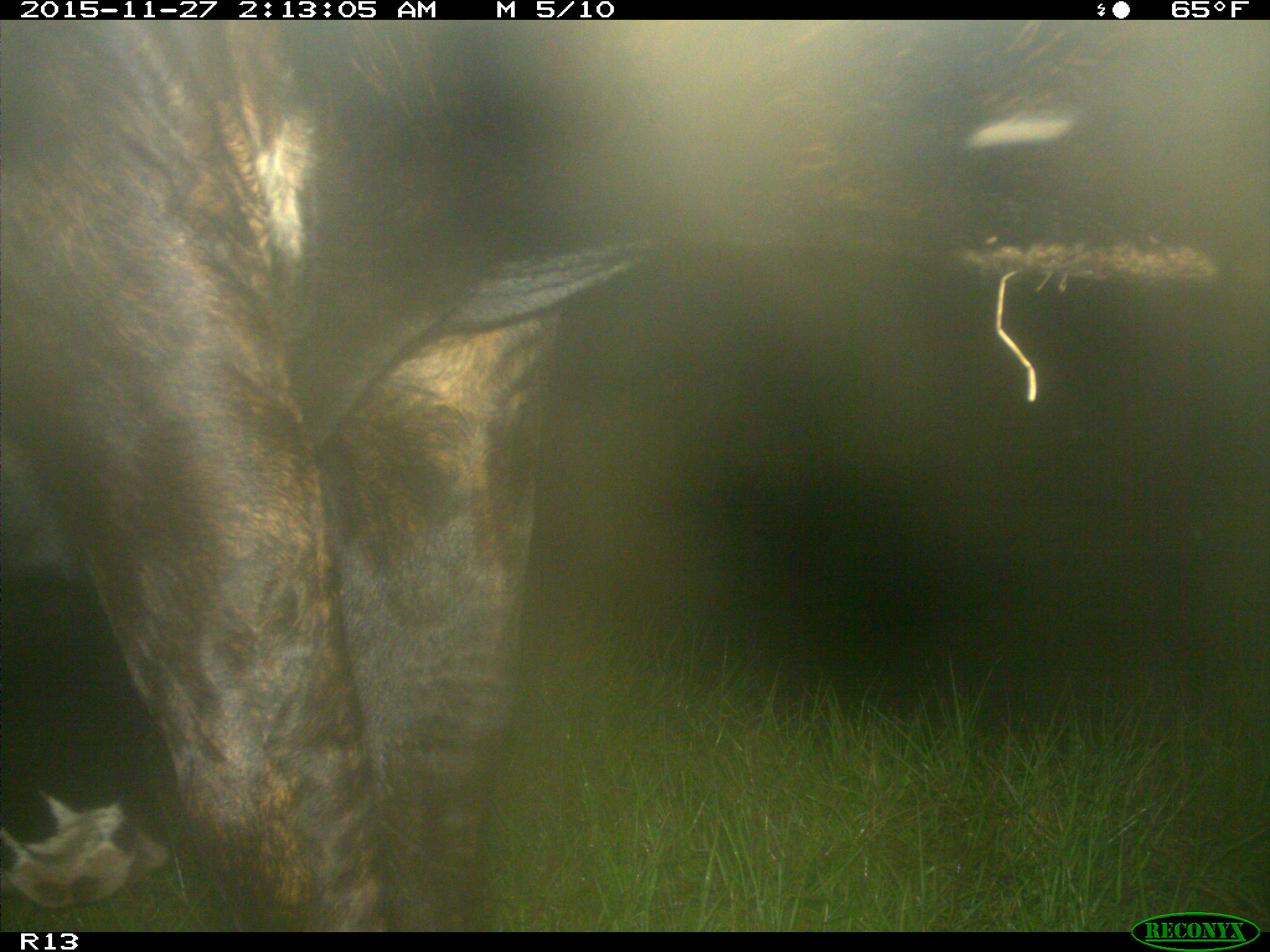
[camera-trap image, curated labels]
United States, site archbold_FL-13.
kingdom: Animalia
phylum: Chordata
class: Mammalia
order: Artiodactyla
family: Bovidae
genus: Bos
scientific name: Bos taurus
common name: domestic cow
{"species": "Bos taurus (domestic cow)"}